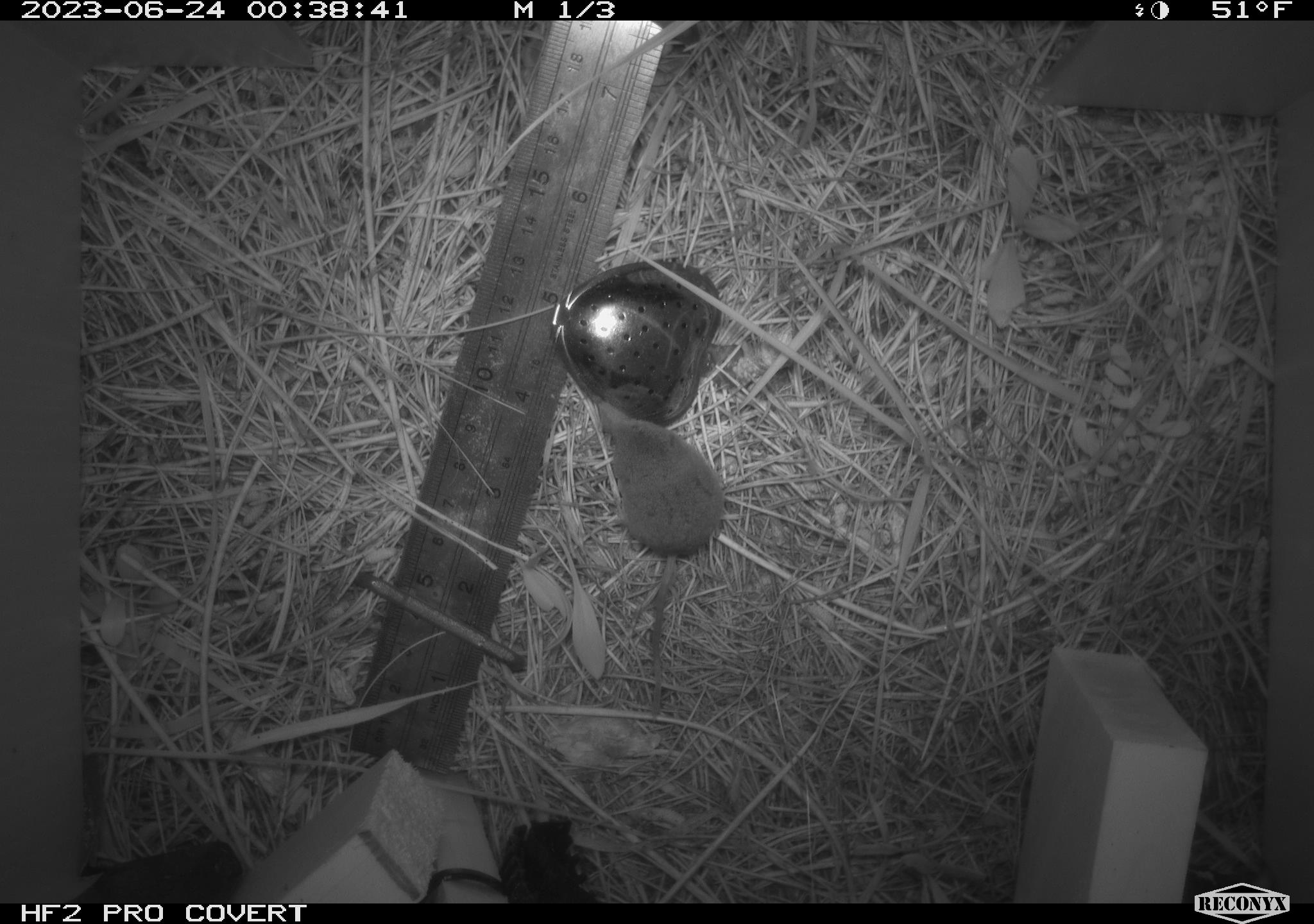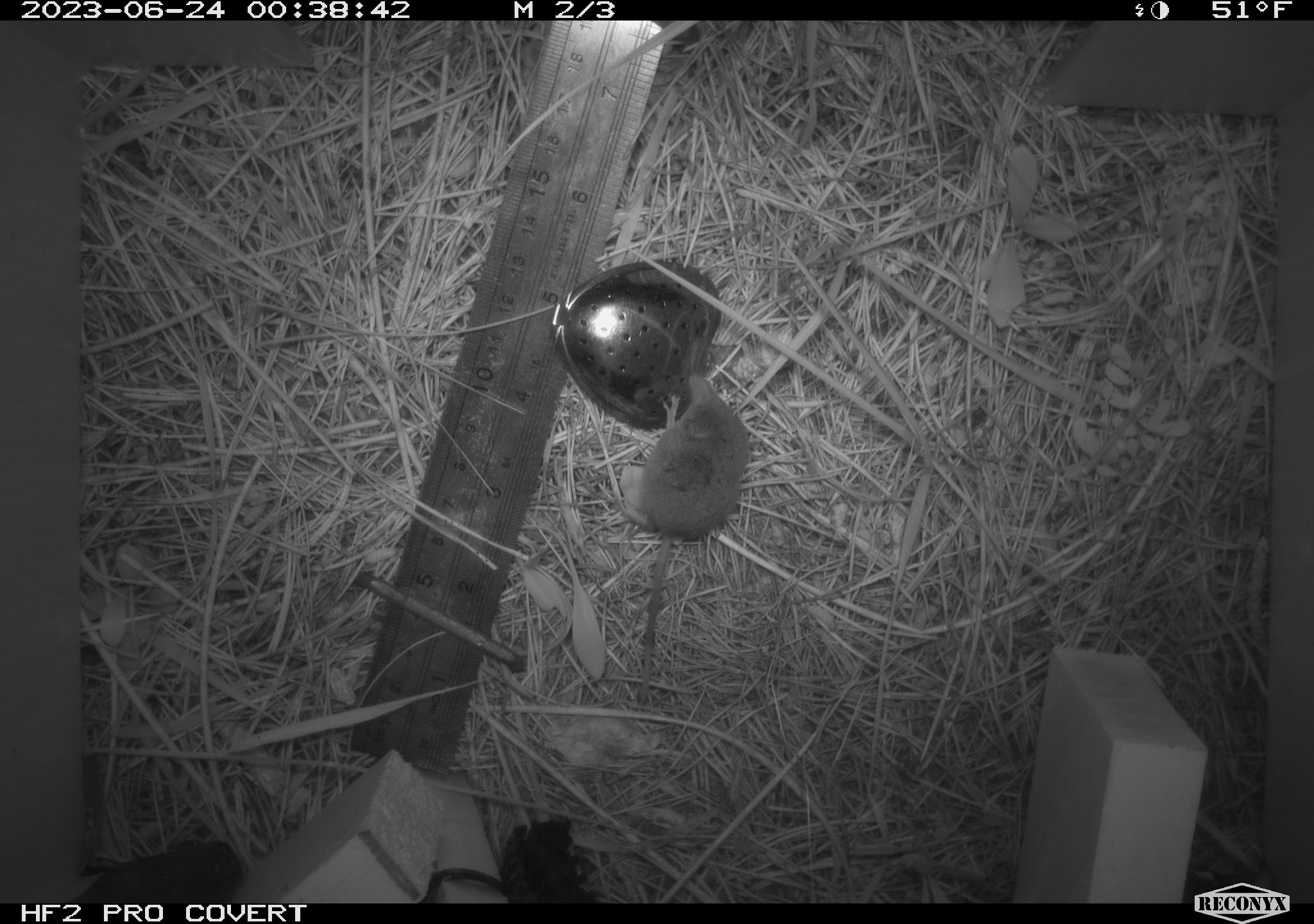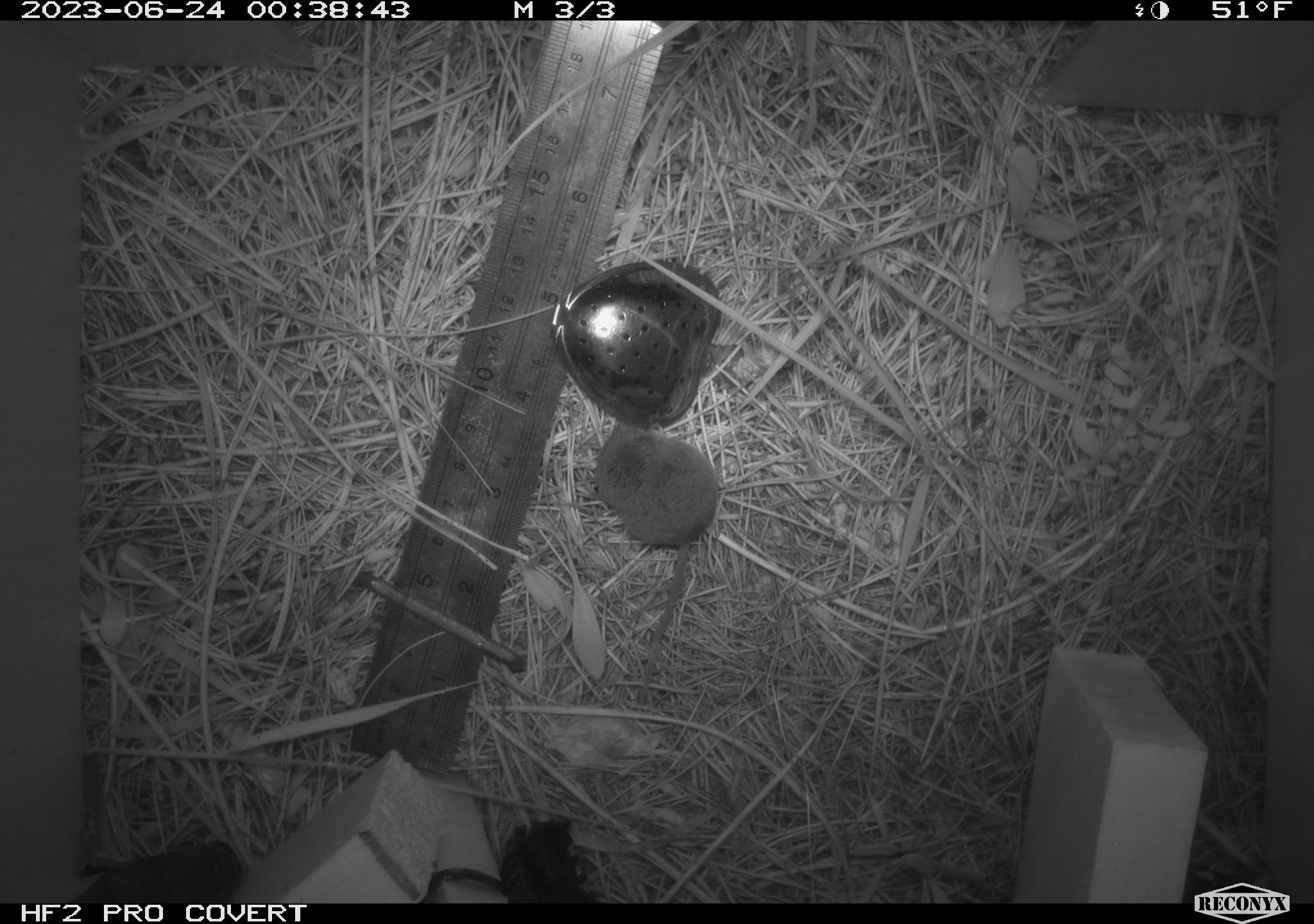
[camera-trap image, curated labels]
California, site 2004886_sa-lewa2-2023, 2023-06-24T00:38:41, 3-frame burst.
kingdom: Animalia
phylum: Chordata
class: Mammalia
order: Eulipotyphla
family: Soricidae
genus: Sorex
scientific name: Sorex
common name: long-tailed shrew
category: sorex species